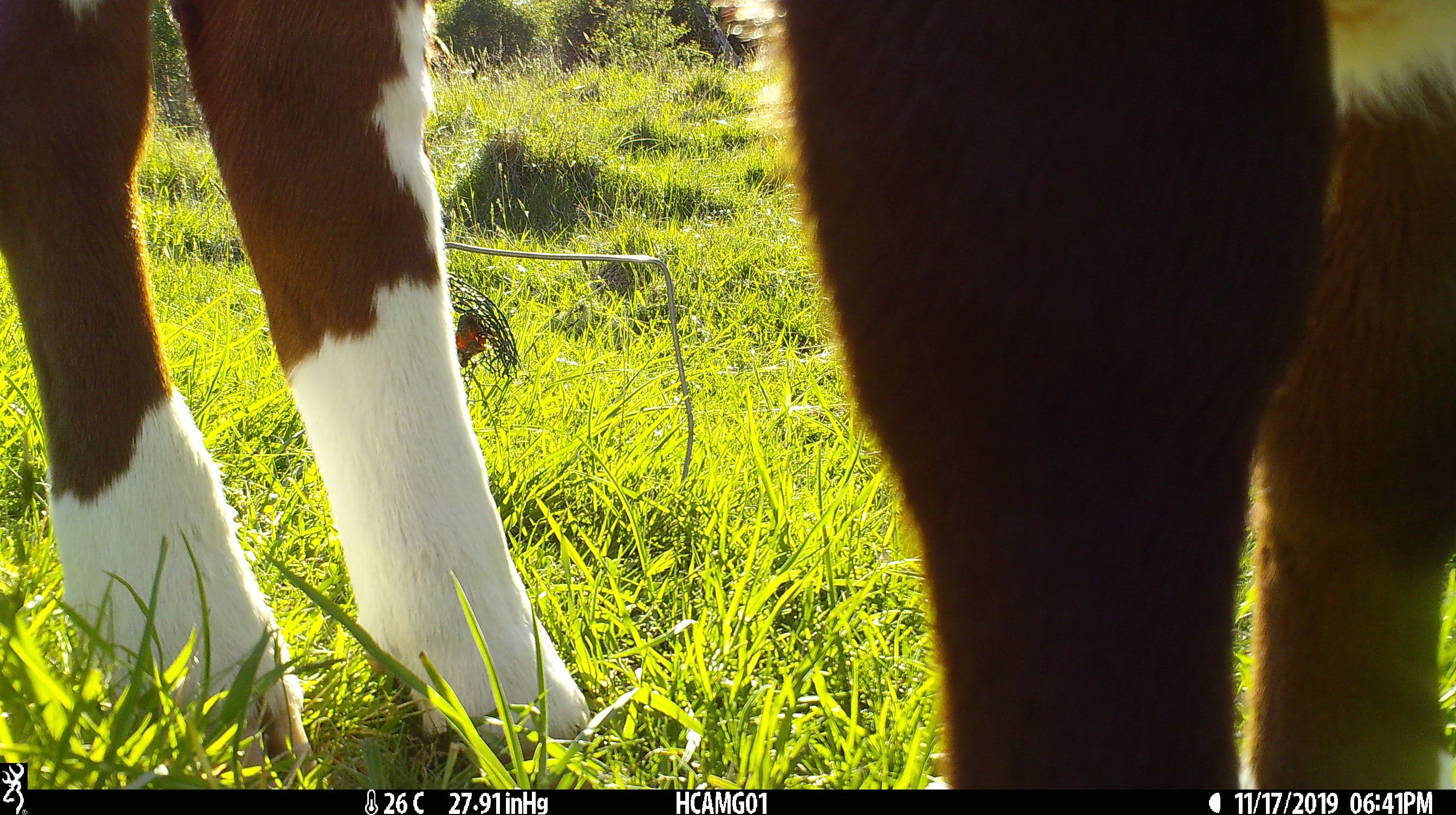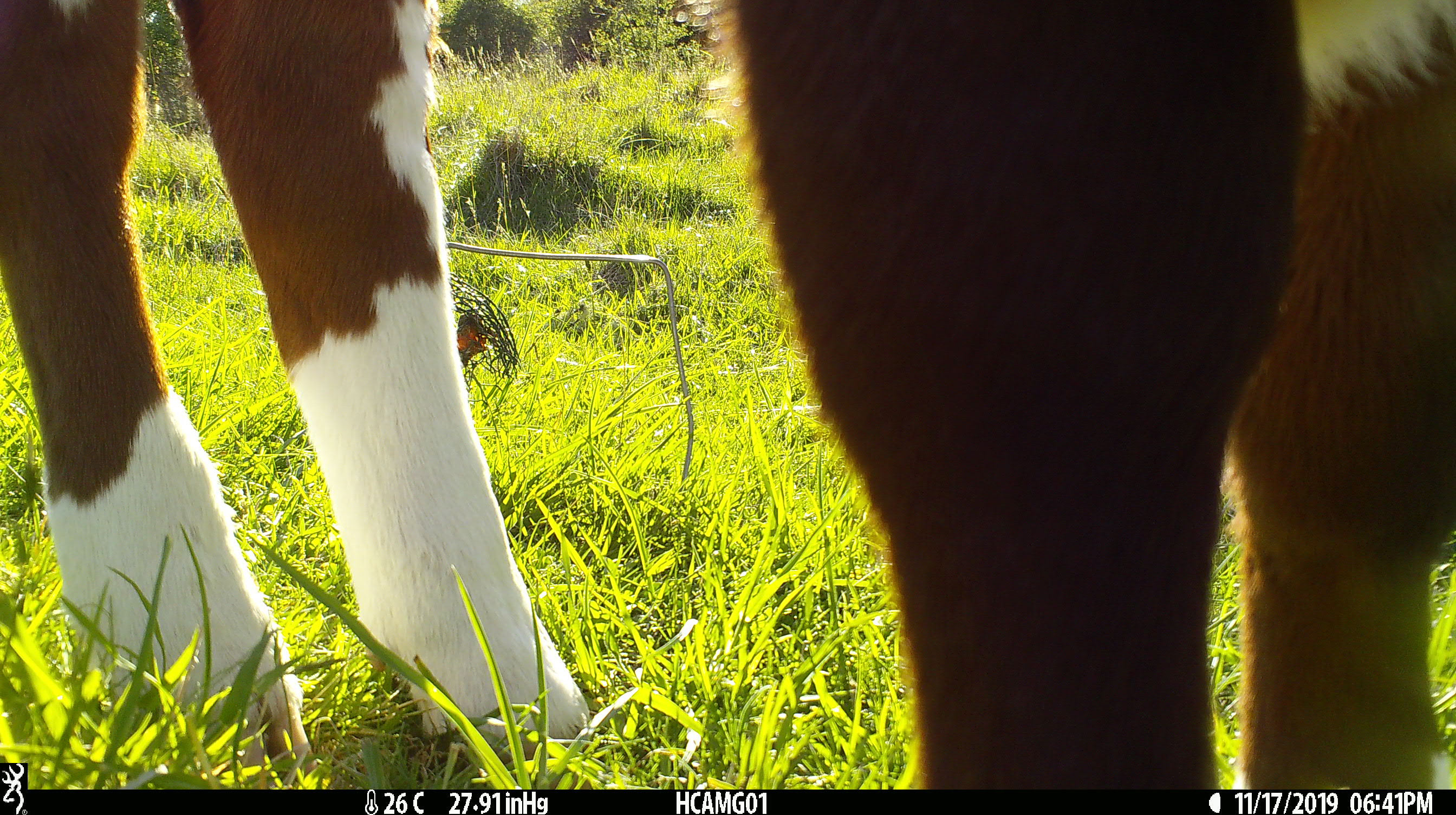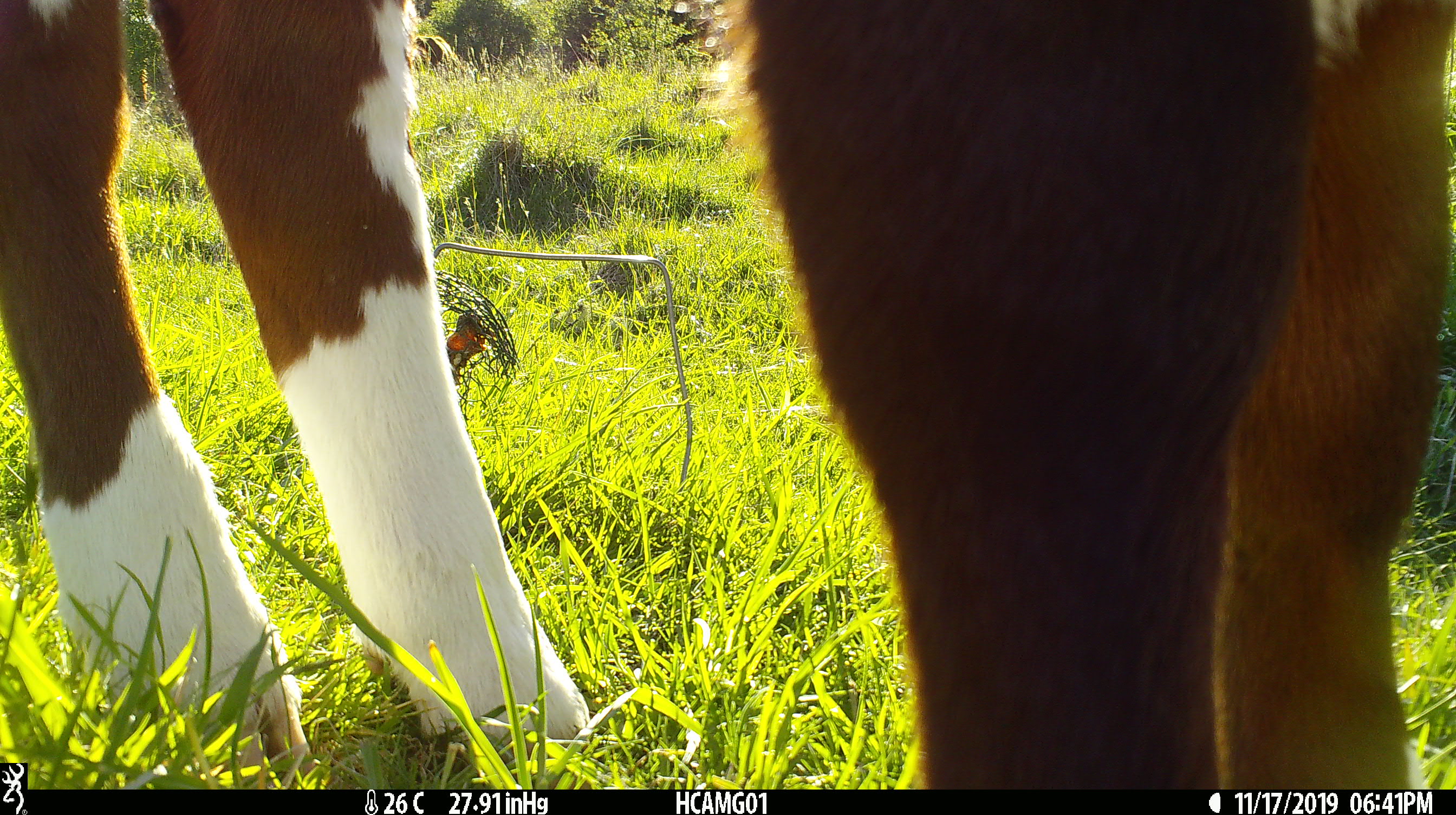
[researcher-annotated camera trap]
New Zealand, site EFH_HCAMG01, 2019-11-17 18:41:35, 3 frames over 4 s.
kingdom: Animalia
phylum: Chordata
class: Mammalia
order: Artiodactyla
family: Bovidae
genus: Bos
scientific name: Bos taurus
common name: domestic cow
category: cow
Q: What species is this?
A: Cow (domestic cow) (Bos taurus).